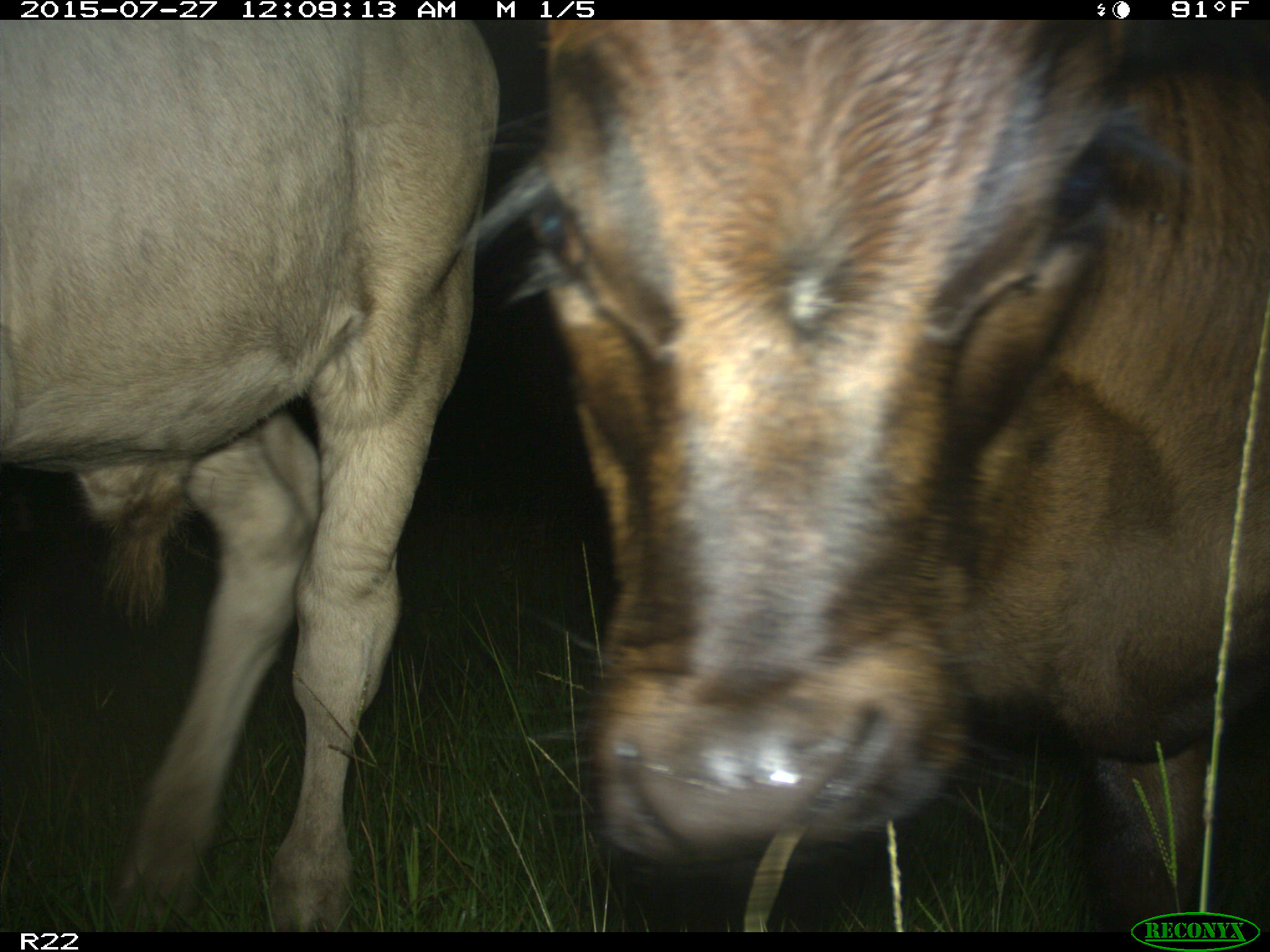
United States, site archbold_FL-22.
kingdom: Animalia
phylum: Chordata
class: Mammalia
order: Artiodactyla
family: Bovidae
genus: Bos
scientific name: Bos taurus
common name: domestic cow